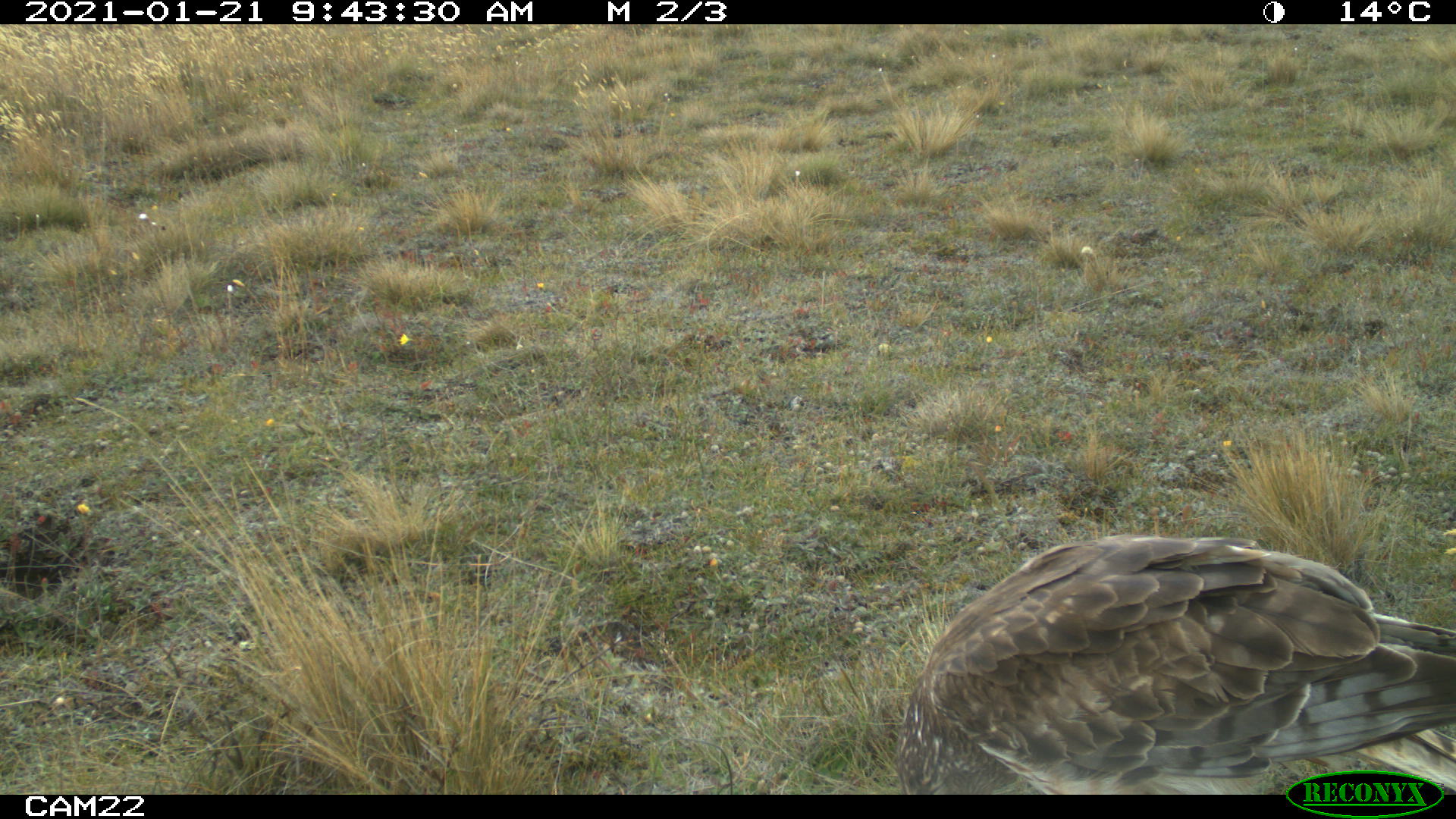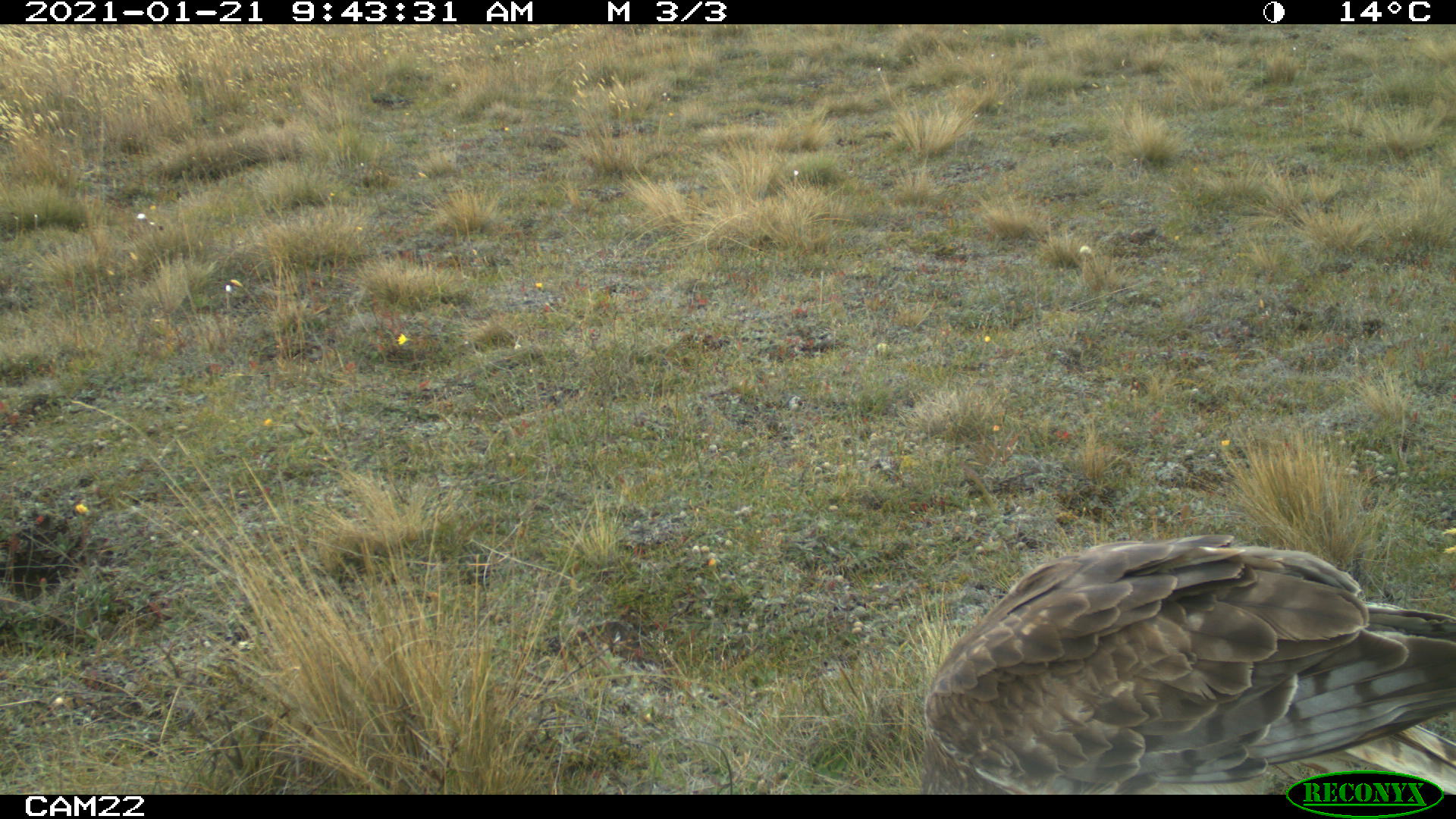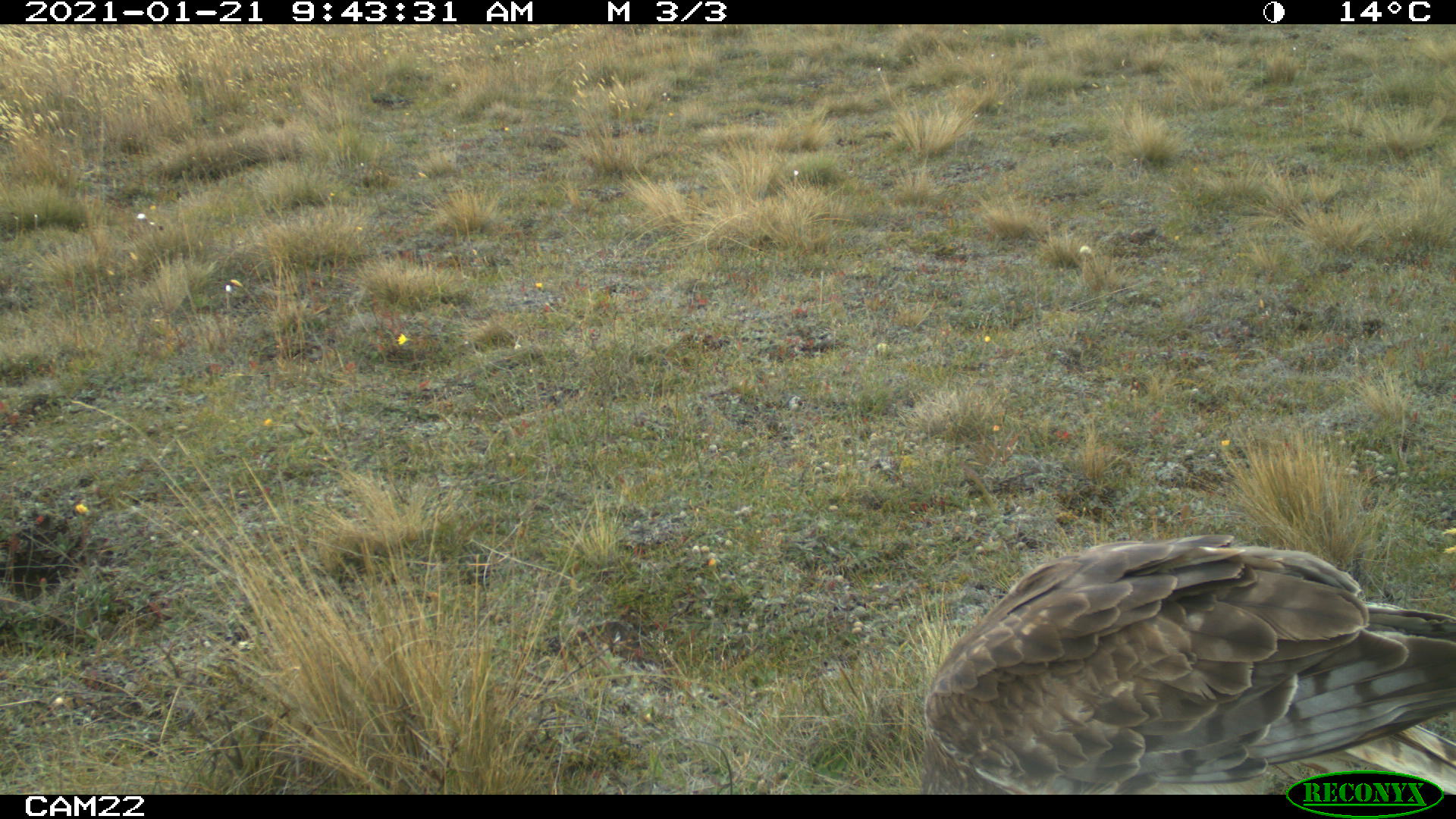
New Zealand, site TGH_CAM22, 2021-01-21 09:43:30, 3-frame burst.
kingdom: Animalia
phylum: Chordata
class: Aves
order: Accipitriformes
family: Accipitridae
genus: Circus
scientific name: Circus approximans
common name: swamp harrier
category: harrier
Harrier (swamp harrier) (Circus approximans).